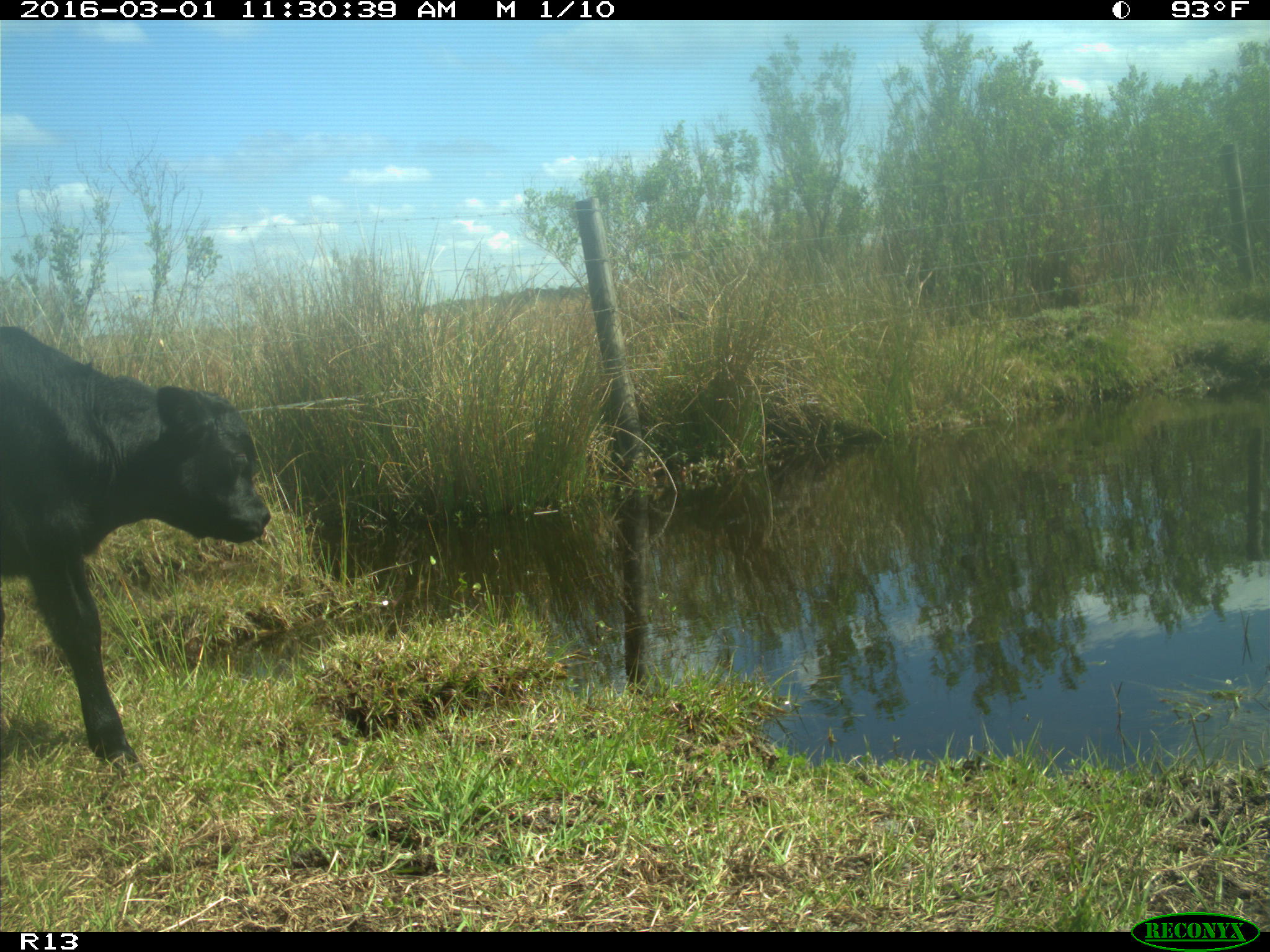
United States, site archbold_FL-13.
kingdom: Animalia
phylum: Chordata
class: Mammalia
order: Artiodactyla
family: Bovidae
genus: Bos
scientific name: Bos taurus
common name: domestic cow